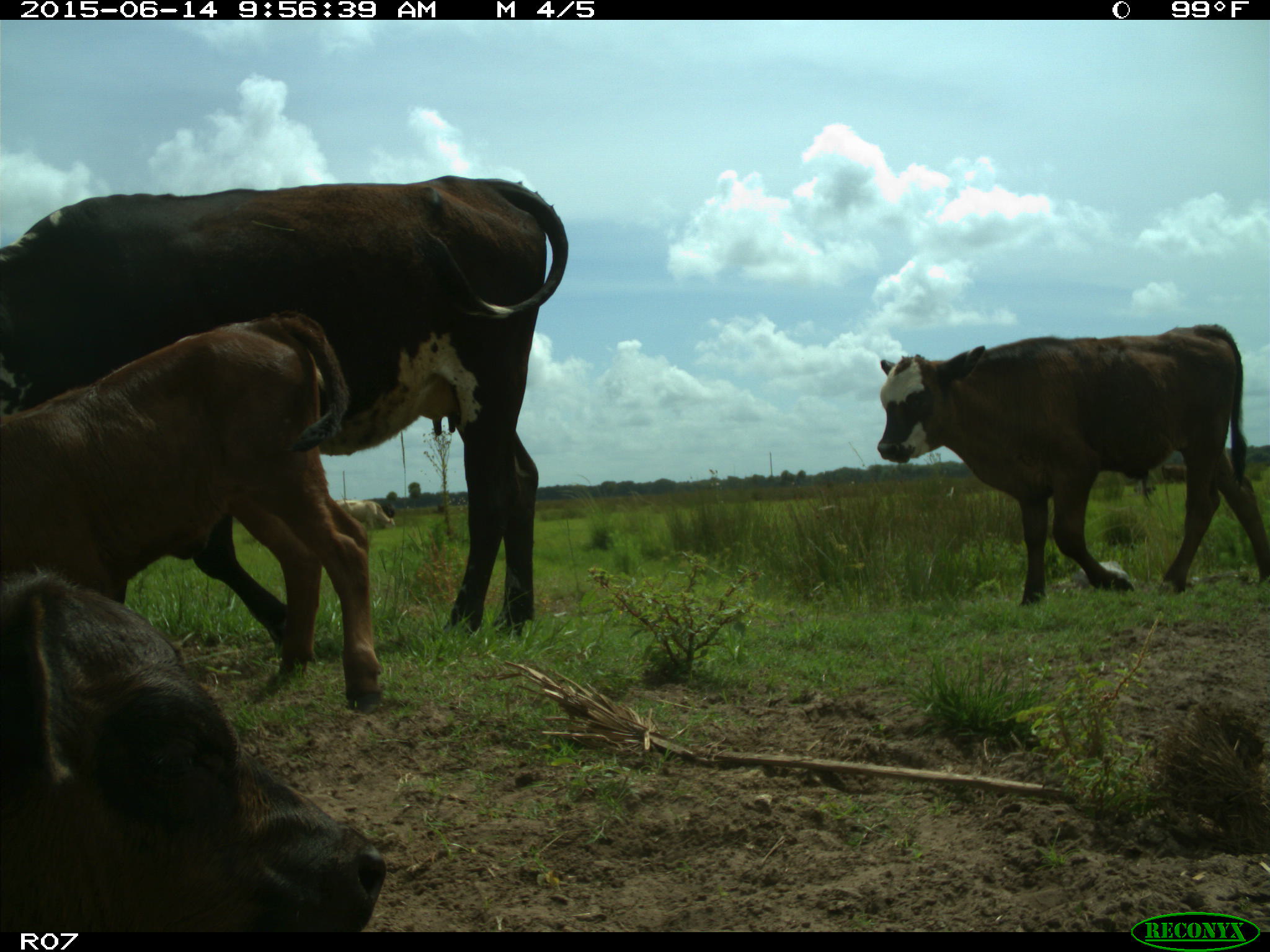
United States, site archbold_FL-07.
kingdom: Animalia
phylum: Chordata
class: Mammalia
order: Artiodactyla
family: Bovidae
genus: Bos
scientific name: Bos taurus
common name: domestic cow